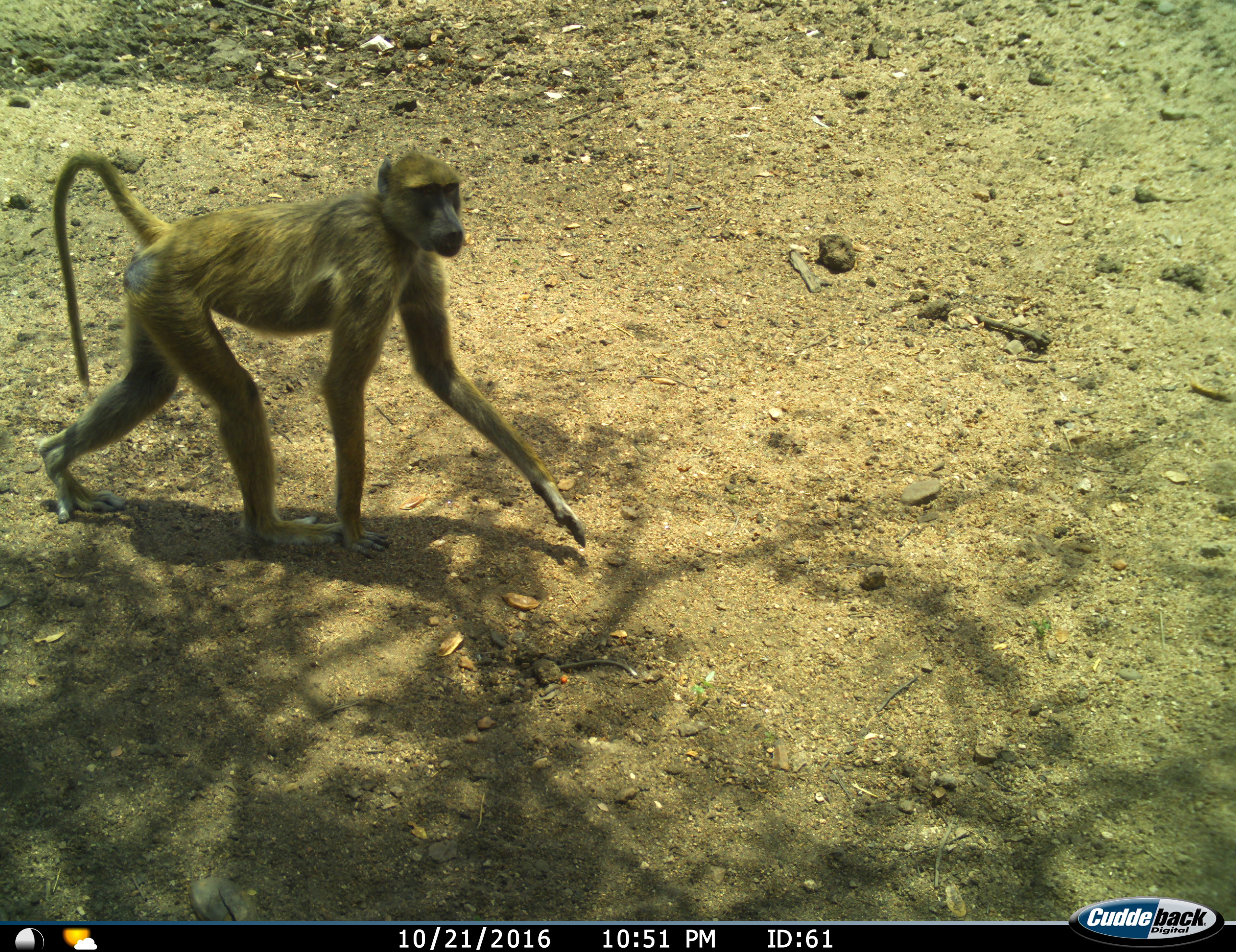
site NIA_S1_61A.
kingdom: Animalia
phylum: Chordata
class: Mammalia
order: Primates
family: Cercopithecidae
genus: Papio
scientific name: Papio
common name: baboon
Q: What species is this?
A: Baboon (Papio).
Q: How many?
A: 1.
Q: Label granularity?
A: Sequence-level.